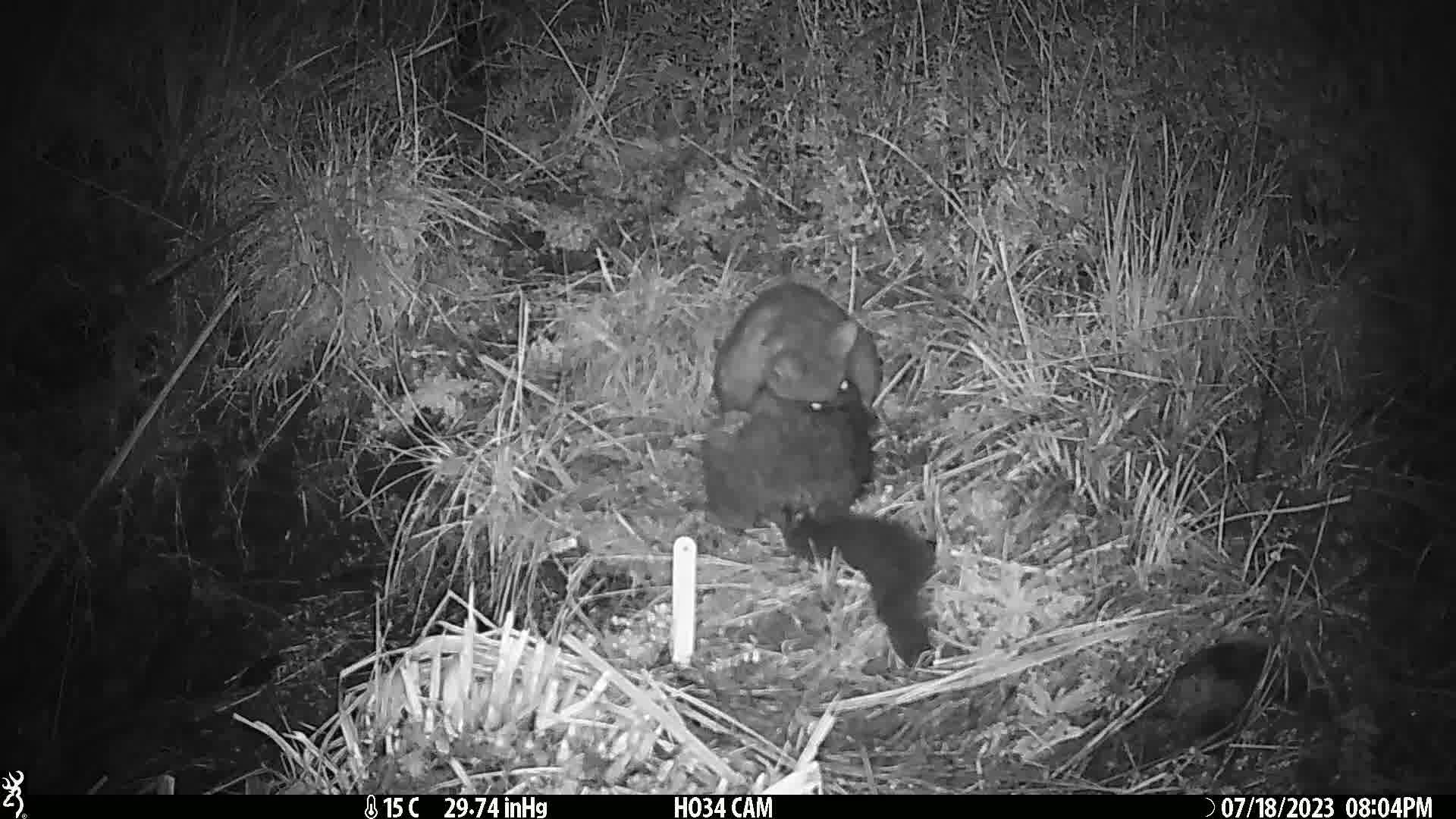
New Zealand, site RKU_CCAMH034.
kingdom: Animalia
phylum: Chordata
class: Mammalia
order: Diprotodontia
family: Phalangeridae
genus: Trichosurus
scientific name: Trichosurus vulpecula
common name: common brushtail possum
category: possum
Possum (common brushtail possum) (Trichosurus vulpecula).